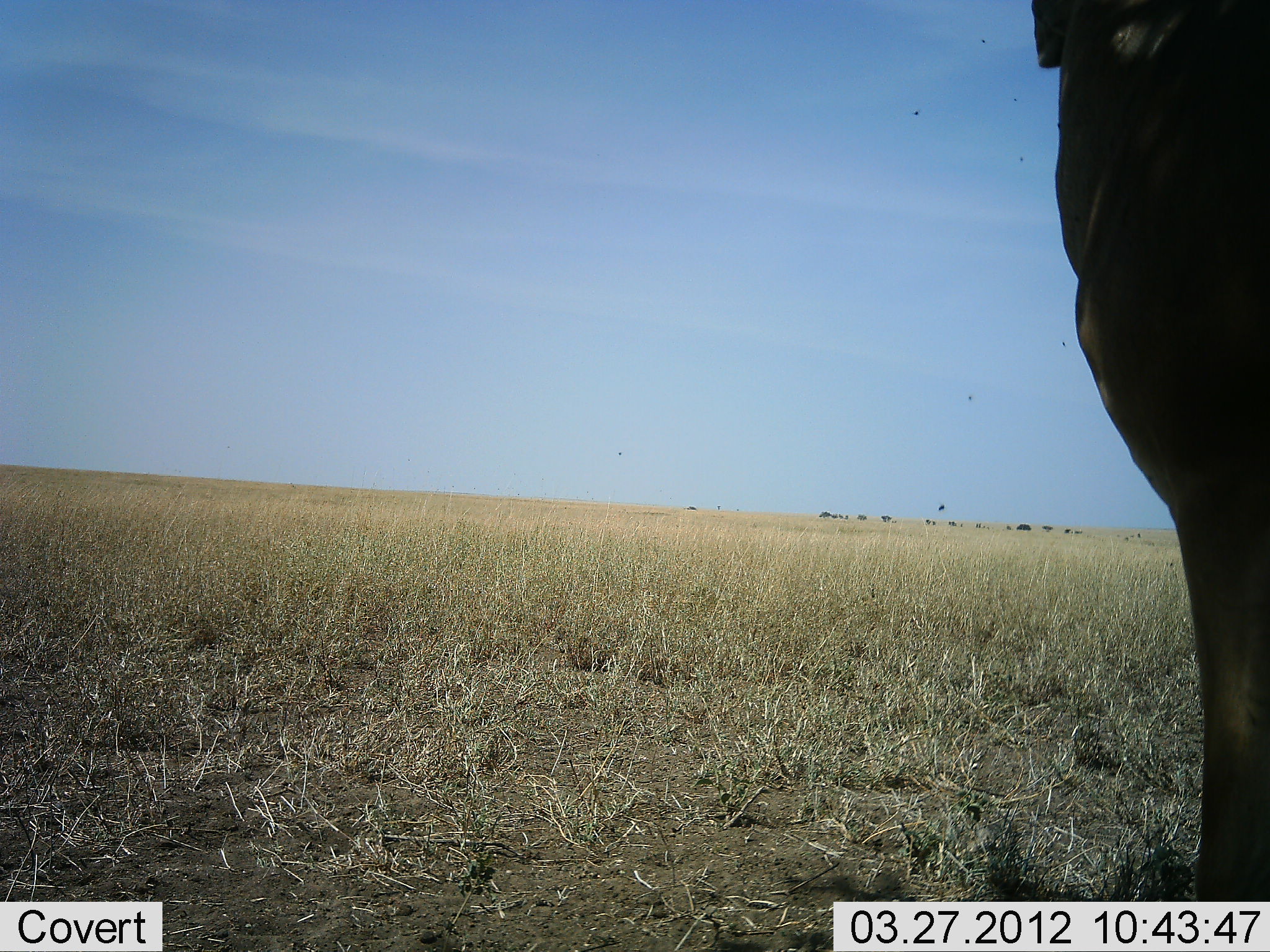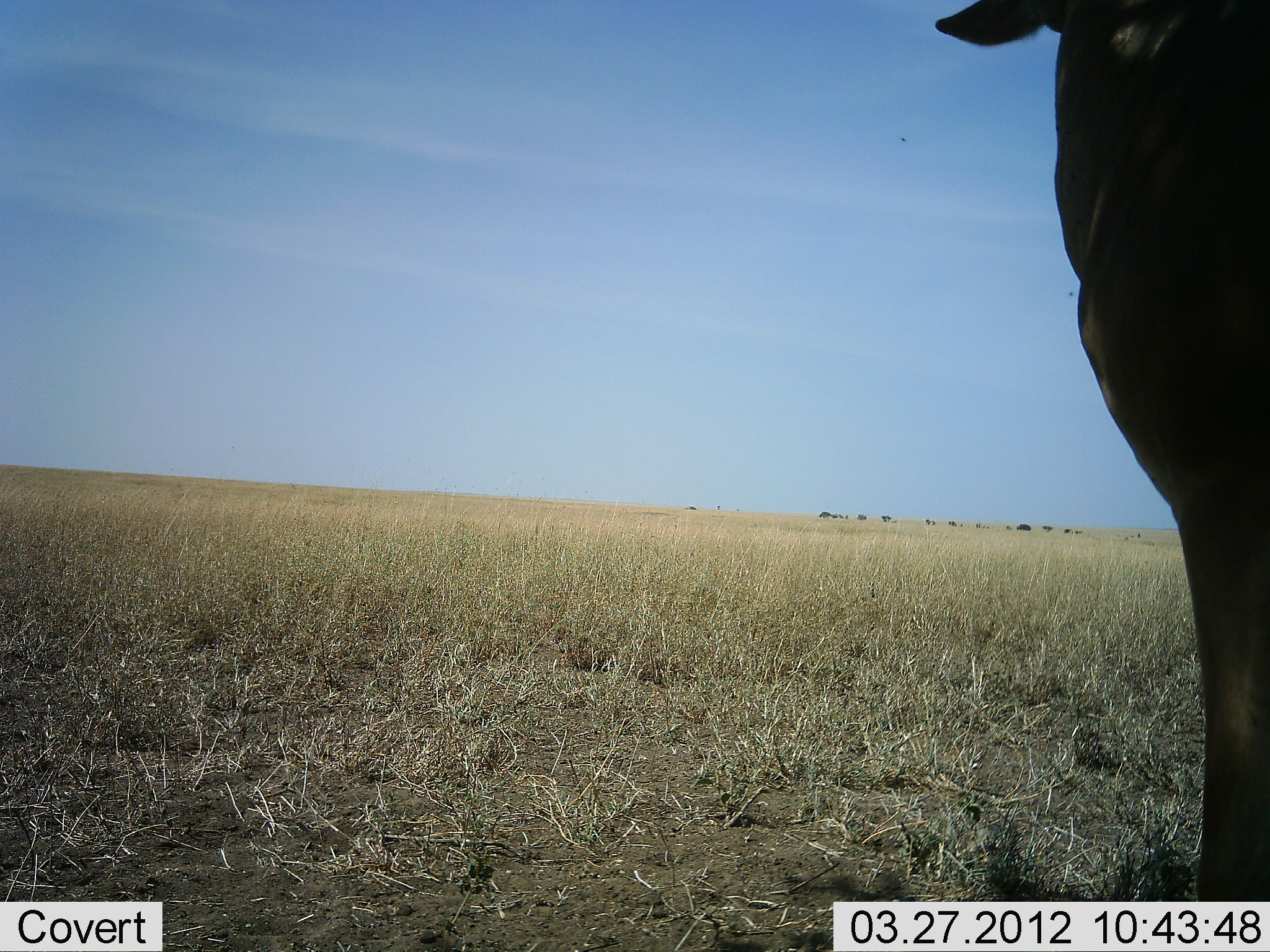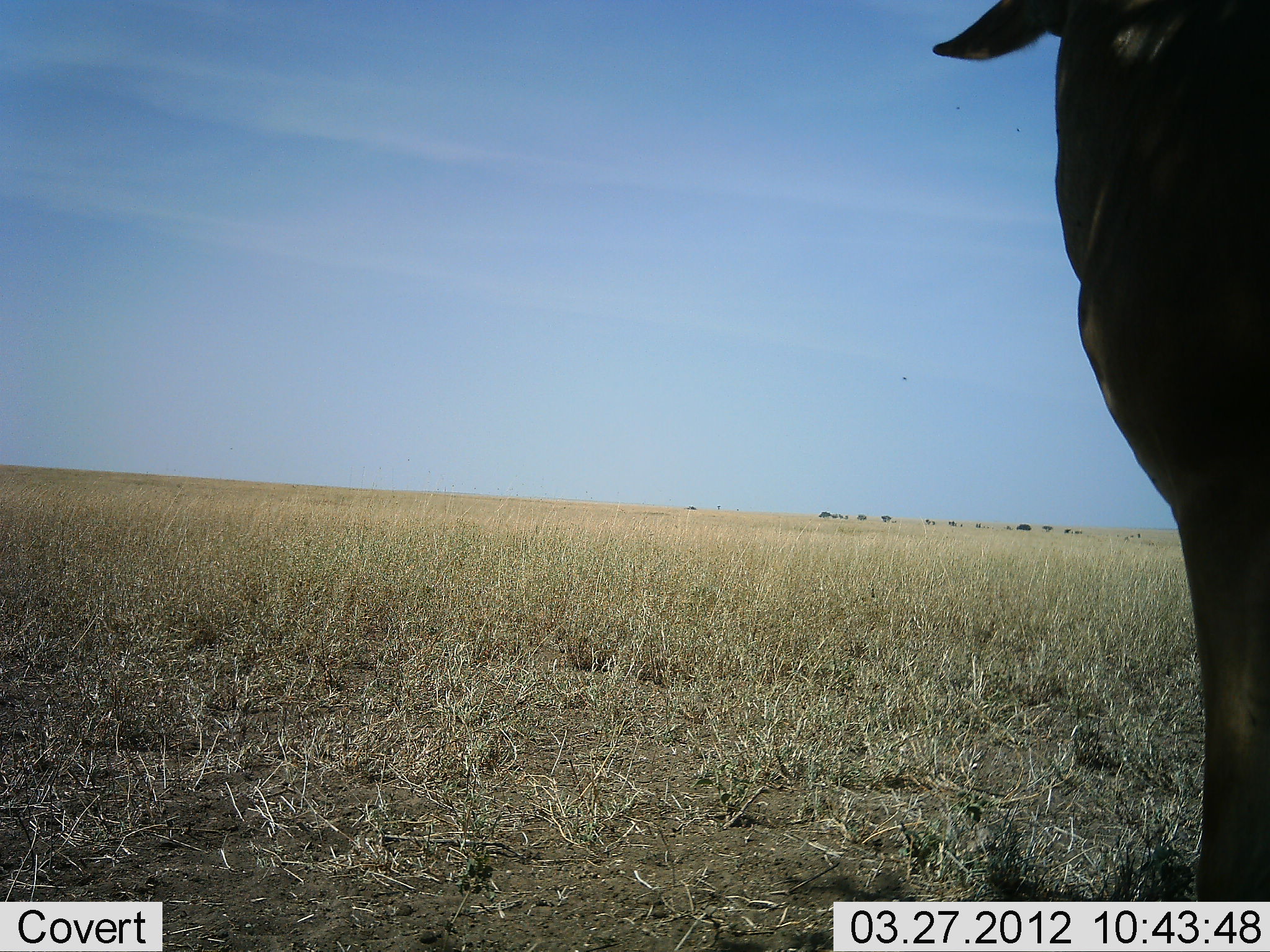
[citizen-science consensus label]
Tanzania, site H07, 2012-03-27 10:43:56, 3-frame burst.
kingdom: Animalia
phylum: Chordata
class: Mammalia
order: Artiodactyla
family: Bovidae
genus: Alcelaphus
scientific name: Alcelaphus buselaphus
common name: hartebeest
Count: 1.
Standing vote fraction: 100%.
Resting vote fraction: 0%.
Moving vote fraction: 0%.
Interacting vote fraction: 0%.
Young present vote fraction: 0%.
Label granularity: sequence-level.